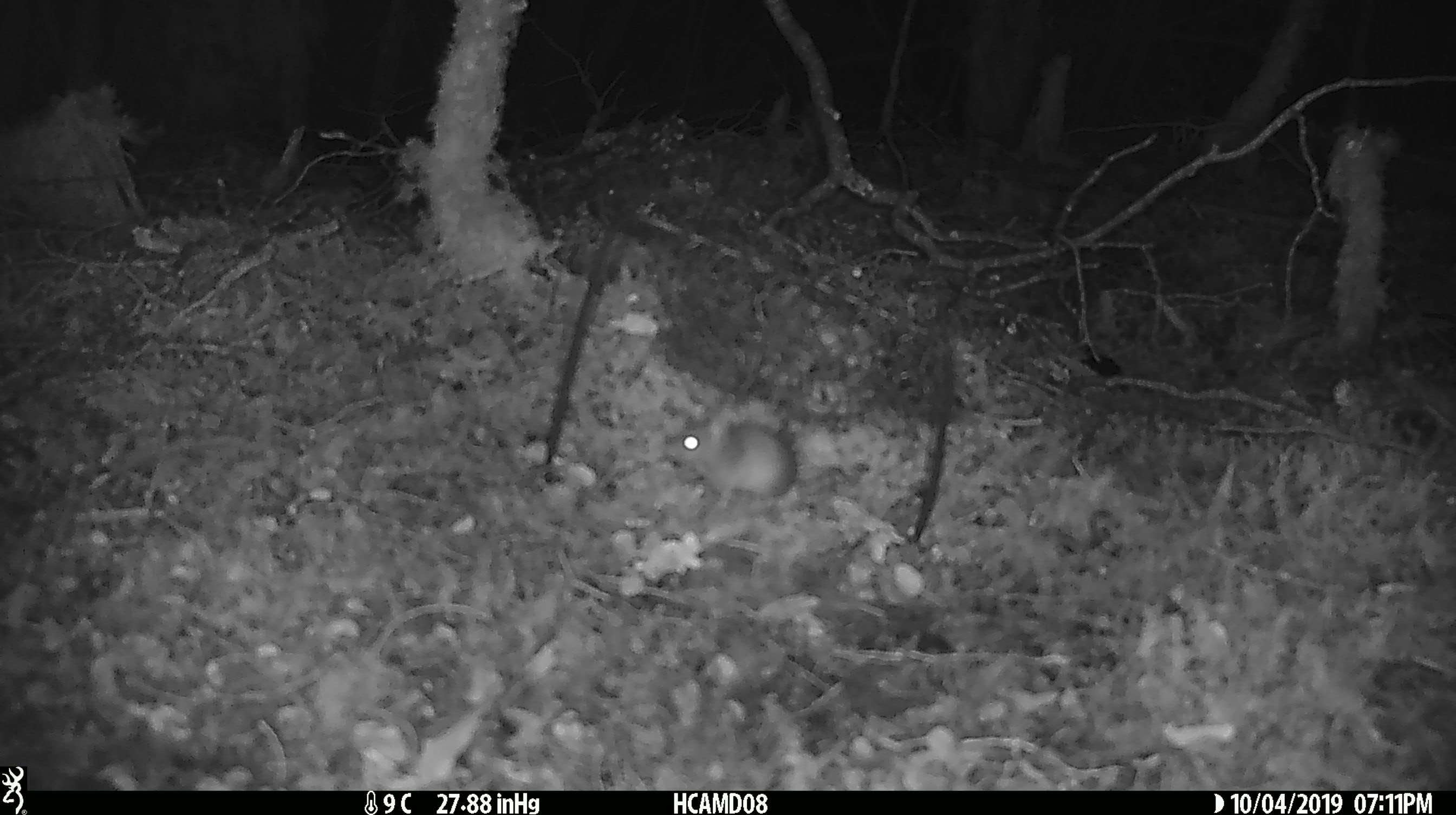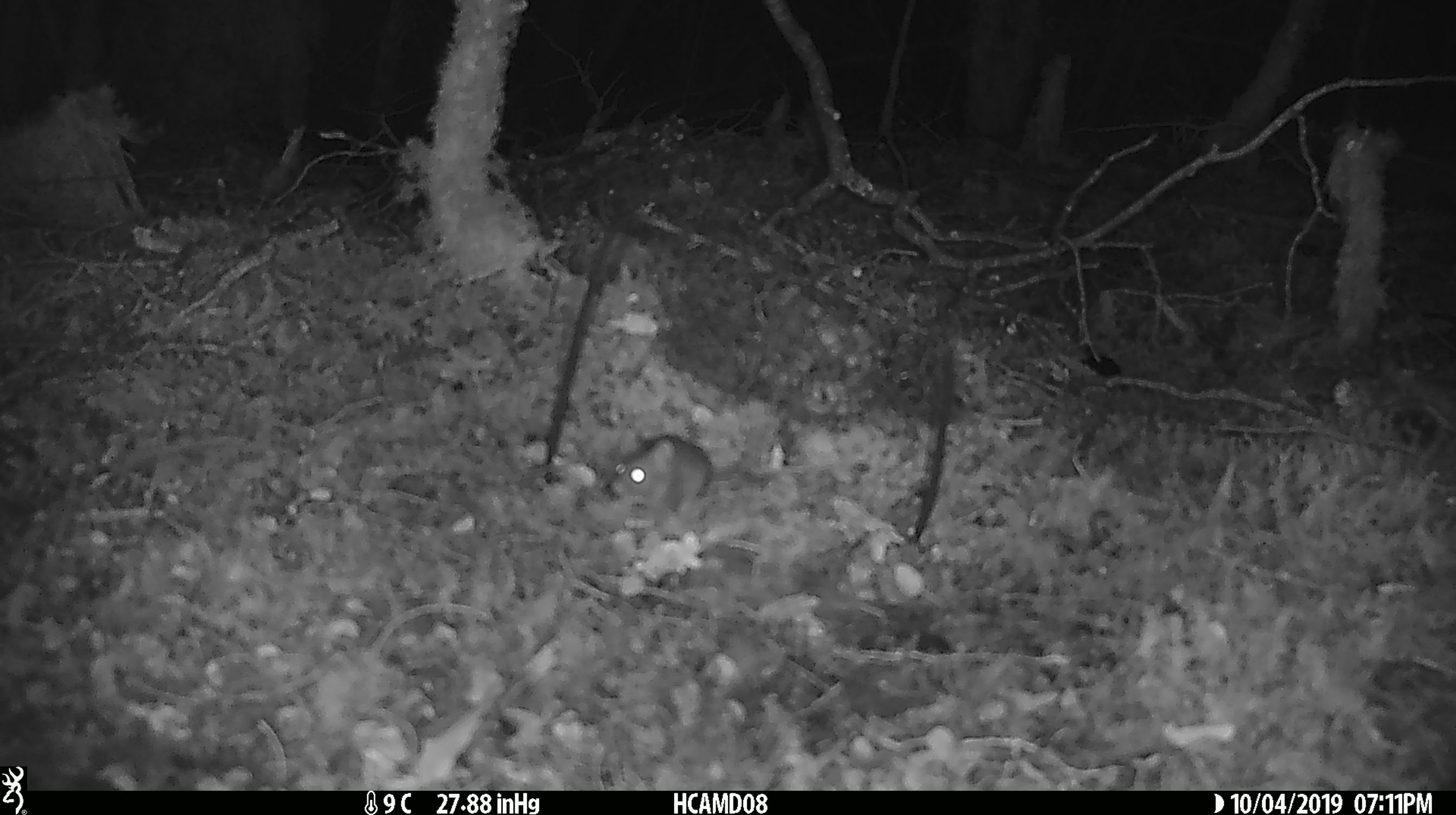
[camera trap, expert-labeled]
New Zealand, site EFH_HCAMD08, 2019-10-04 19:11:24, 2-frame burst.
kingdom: Animalia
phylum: Chordata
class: Mammalia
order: Rodentia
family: Muridae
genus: Mus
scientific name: Mus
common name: mouse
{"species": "mouse (Mus)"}